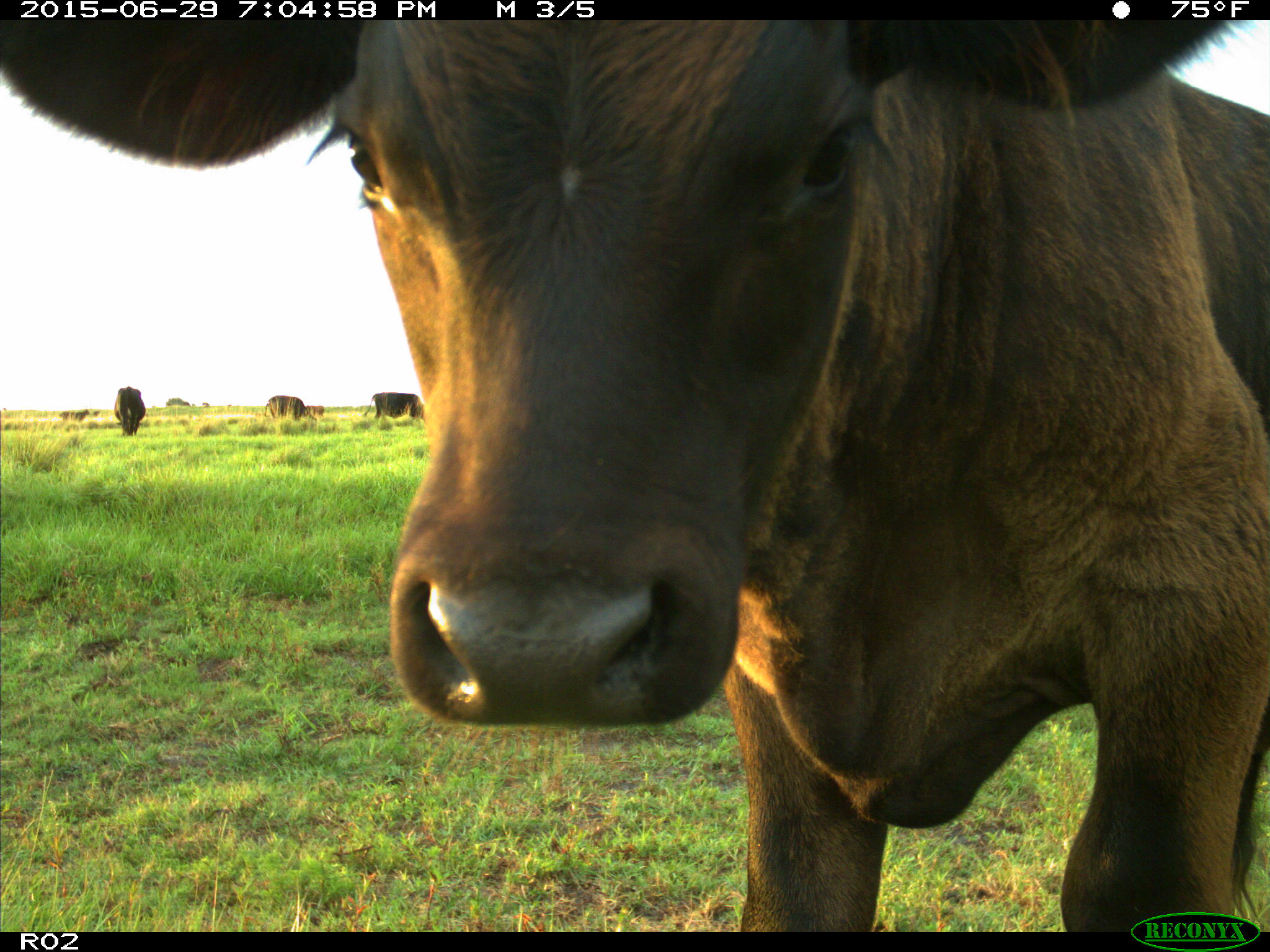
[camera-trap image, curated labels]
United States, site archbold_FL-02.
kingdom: Animalia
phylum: Chordata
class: Mammalia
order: Artiodactyla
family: Bovidae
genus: Bos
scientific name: Bos taurus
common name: domestic cow